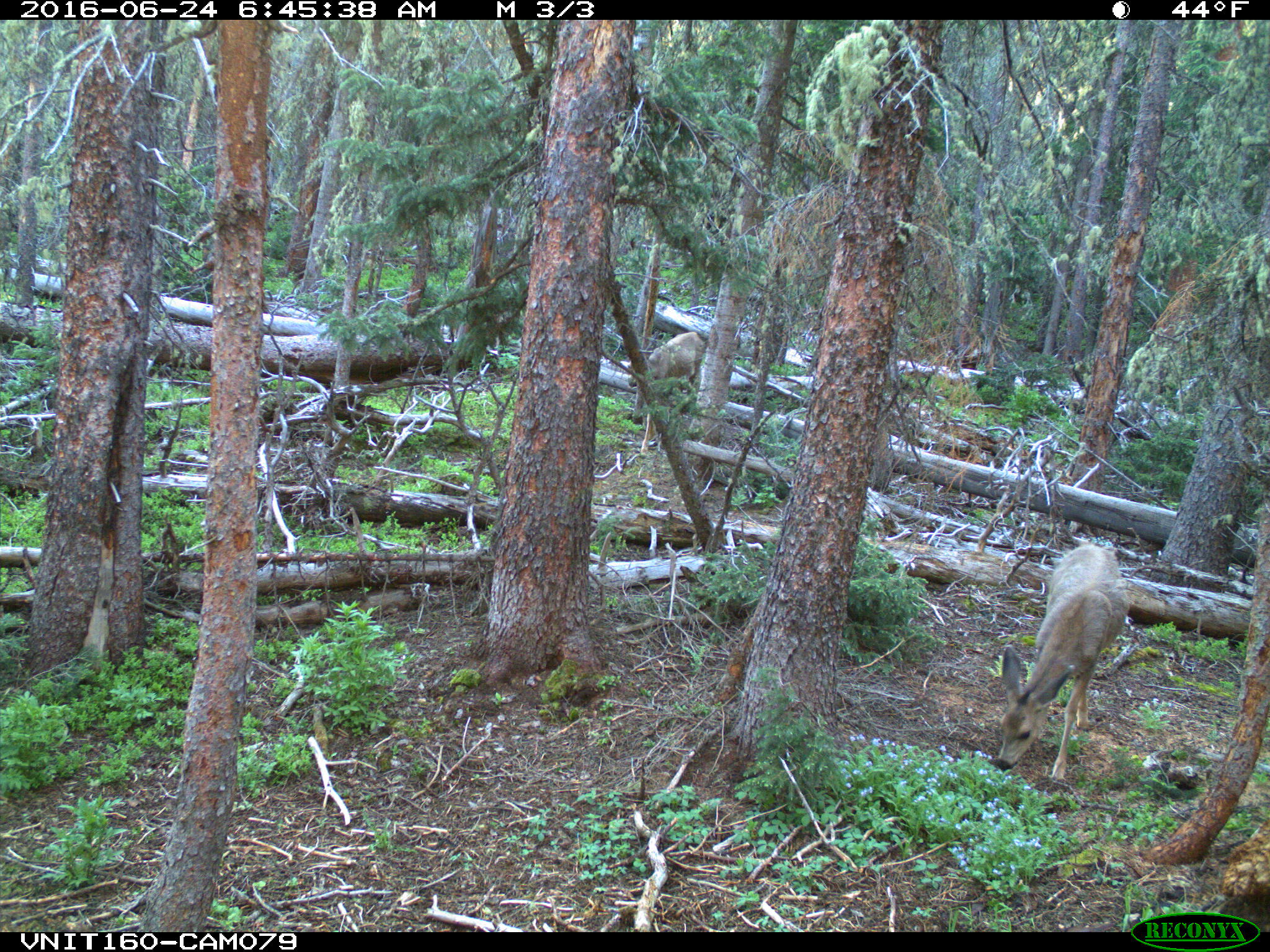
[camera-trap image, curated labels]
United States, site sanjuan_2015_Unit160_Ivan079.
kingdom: Animalia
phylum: Chordata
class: Mammalia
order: Artiodactyla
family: Cervidae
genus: Odocoileus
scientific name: Odocoileus hemionus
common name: mule deer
Odocoileus hemionus (mule deer).